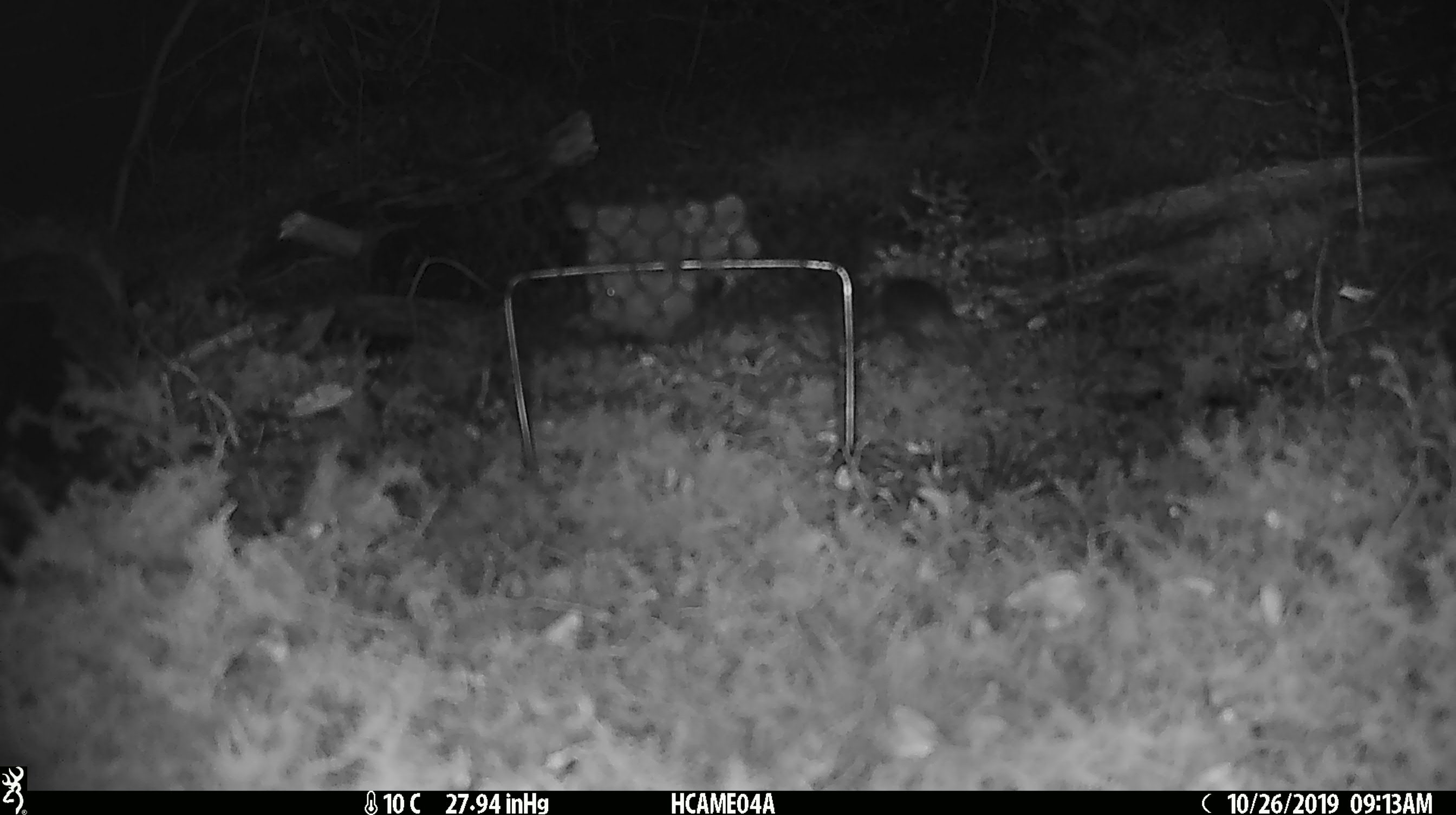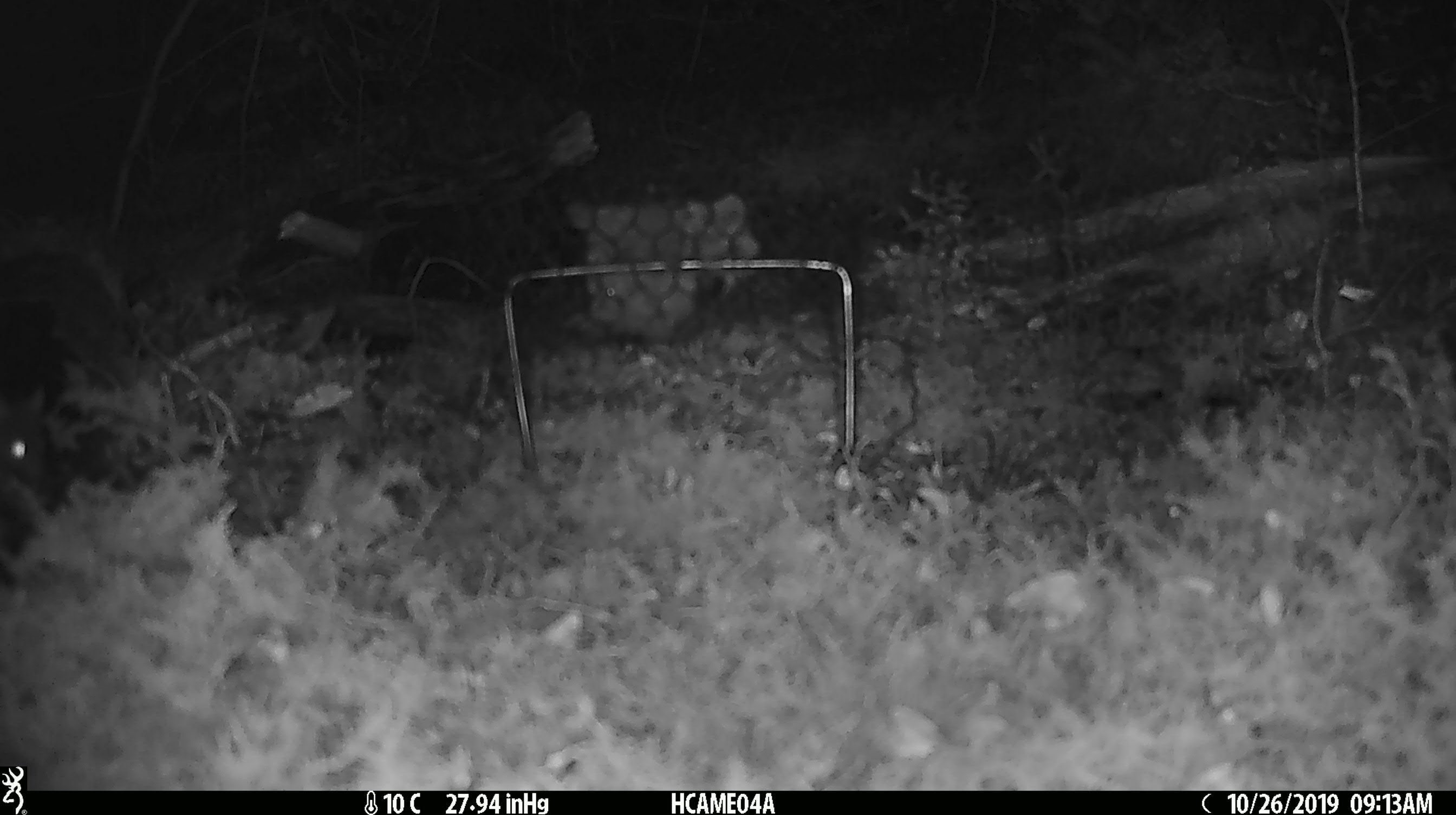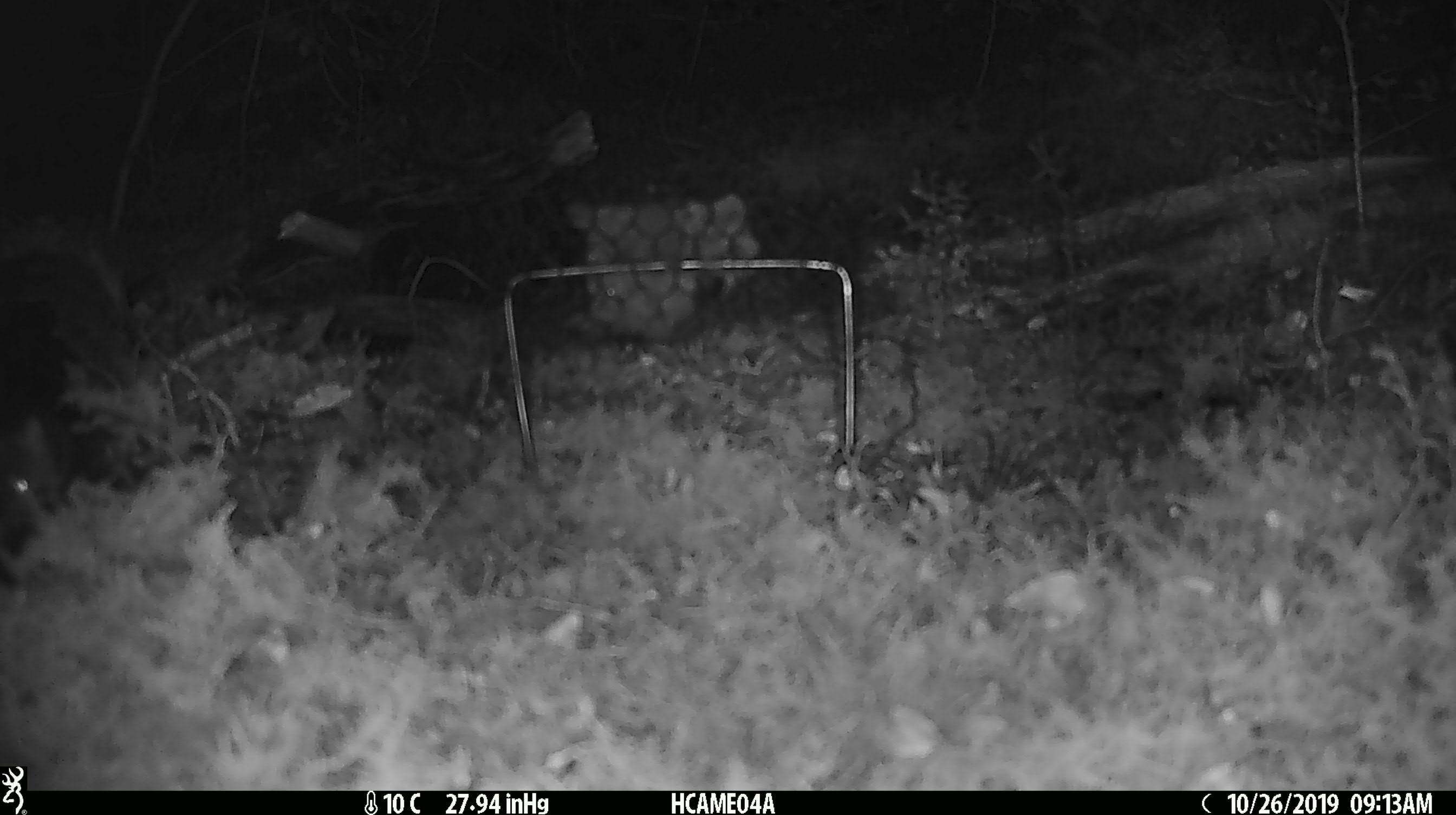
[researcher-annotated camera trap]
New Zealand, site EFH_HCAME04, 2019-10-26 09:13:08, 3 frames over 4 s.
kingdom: Animalia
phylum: Chordata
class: Mammalia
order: Rodentia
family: Muridae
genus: Mus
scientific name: Mus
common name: mouse